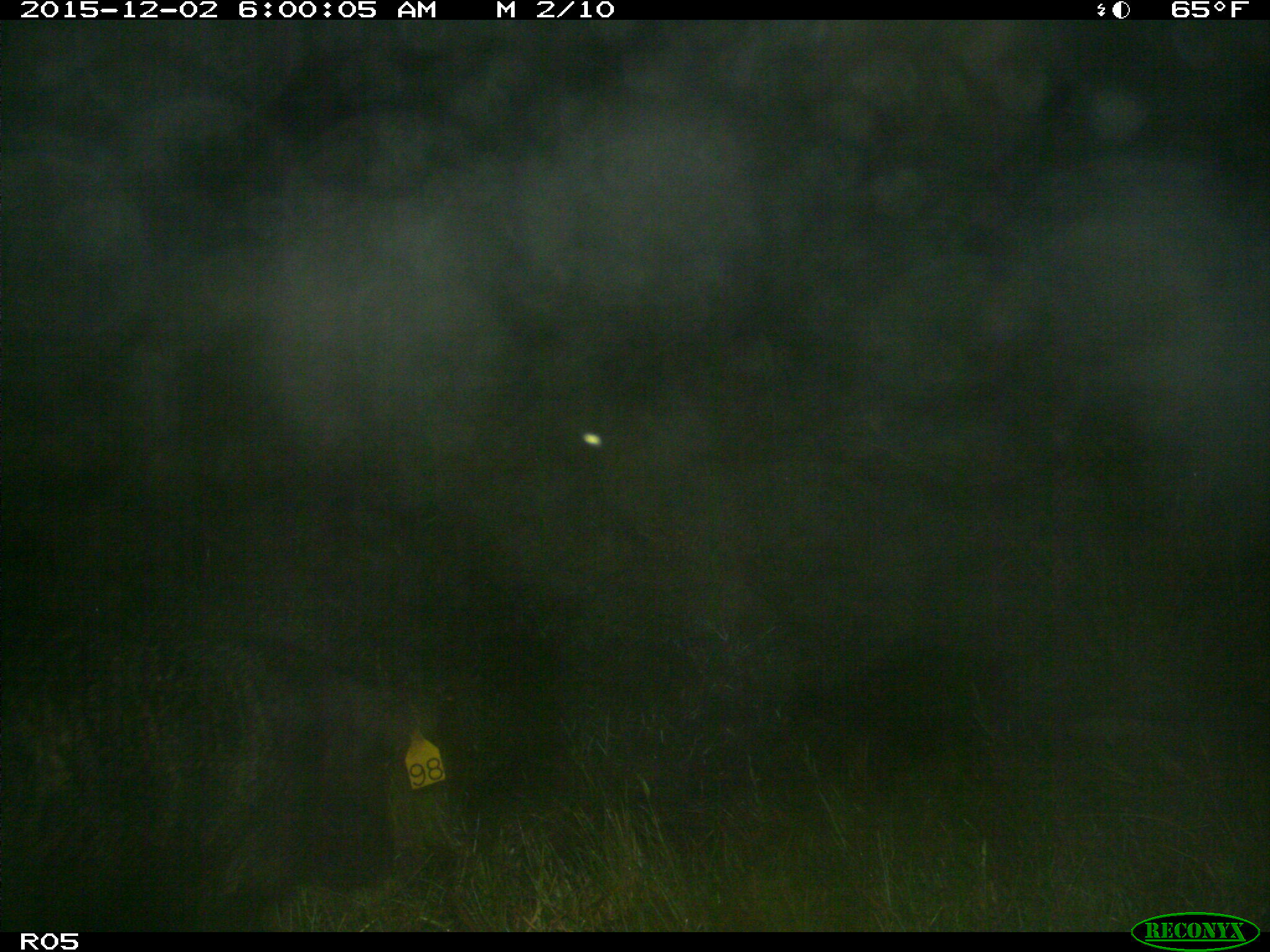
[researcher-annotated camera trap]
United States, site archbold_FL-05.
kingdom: Animalia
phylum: Chordata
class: Mammalia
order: Artiodactyla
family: Suidae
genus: Sus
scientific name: Sus scrofa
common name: wild boar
Sus scrofa (wild boar).